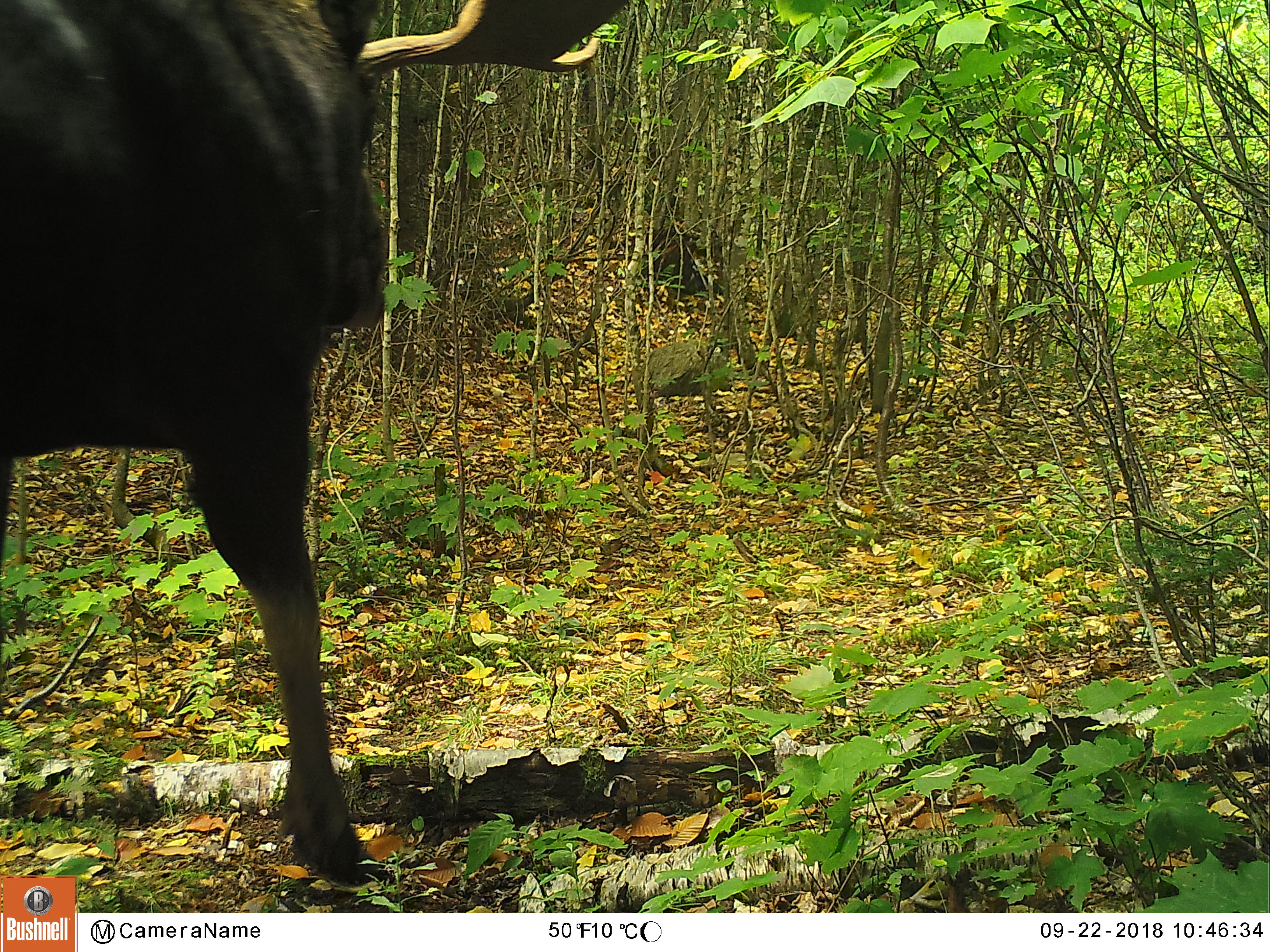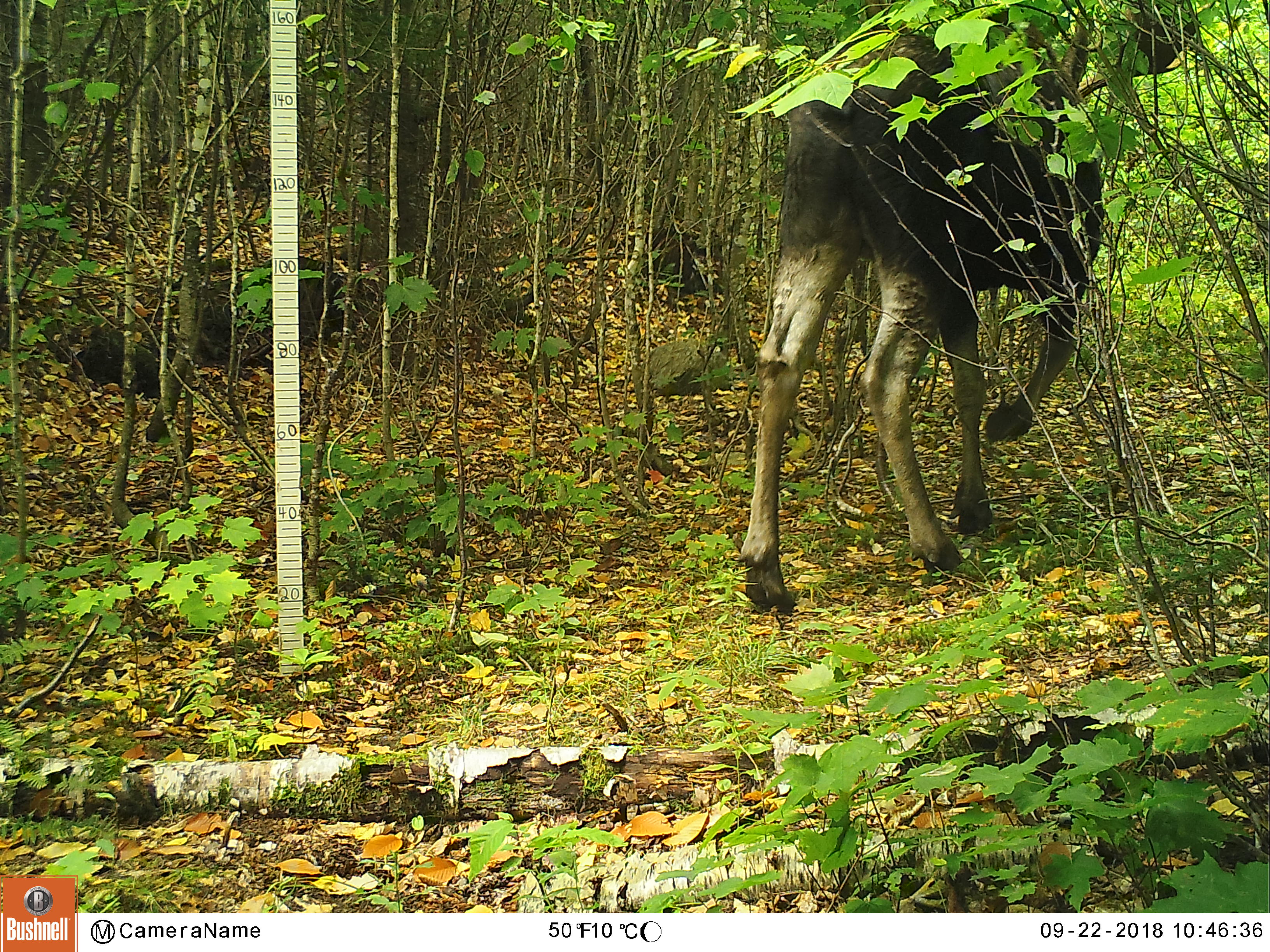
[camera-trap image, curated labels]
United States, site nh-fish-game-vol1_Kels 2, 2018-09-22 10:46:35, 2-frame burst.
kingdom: Animalia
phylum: Chordata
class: Mammalia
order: Artiodactyla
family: Cervidae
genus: Alces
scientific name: Alces alces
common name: moose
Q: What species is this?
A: Moose (Alces alces).